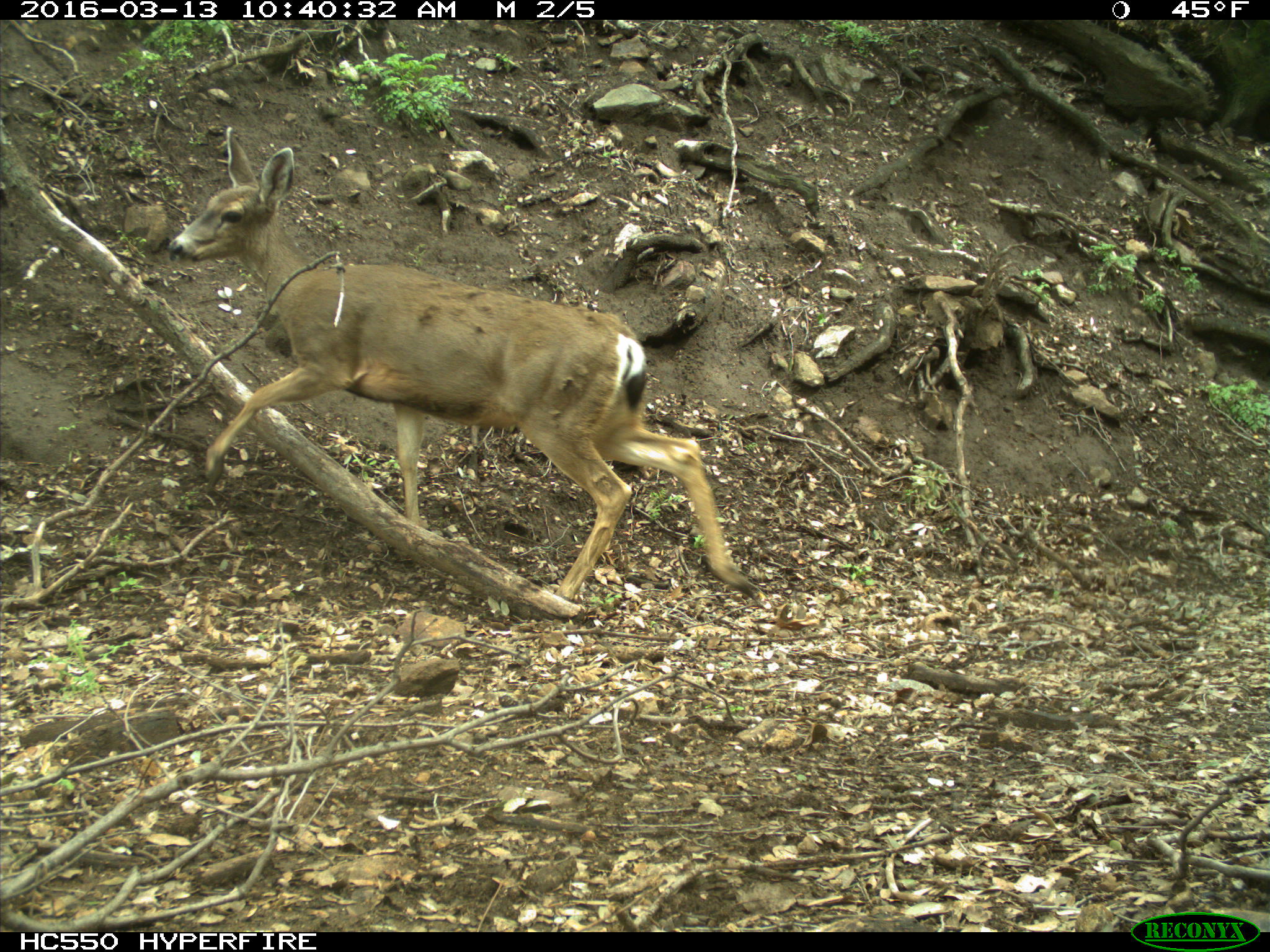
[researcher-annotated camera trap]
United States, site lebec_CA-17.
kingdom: Animalia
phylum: Chordata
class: Mammalia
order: Artiodactyla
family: Cervidae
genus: Odocoileus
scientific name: Odocoileus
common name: deer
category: unidentified deer